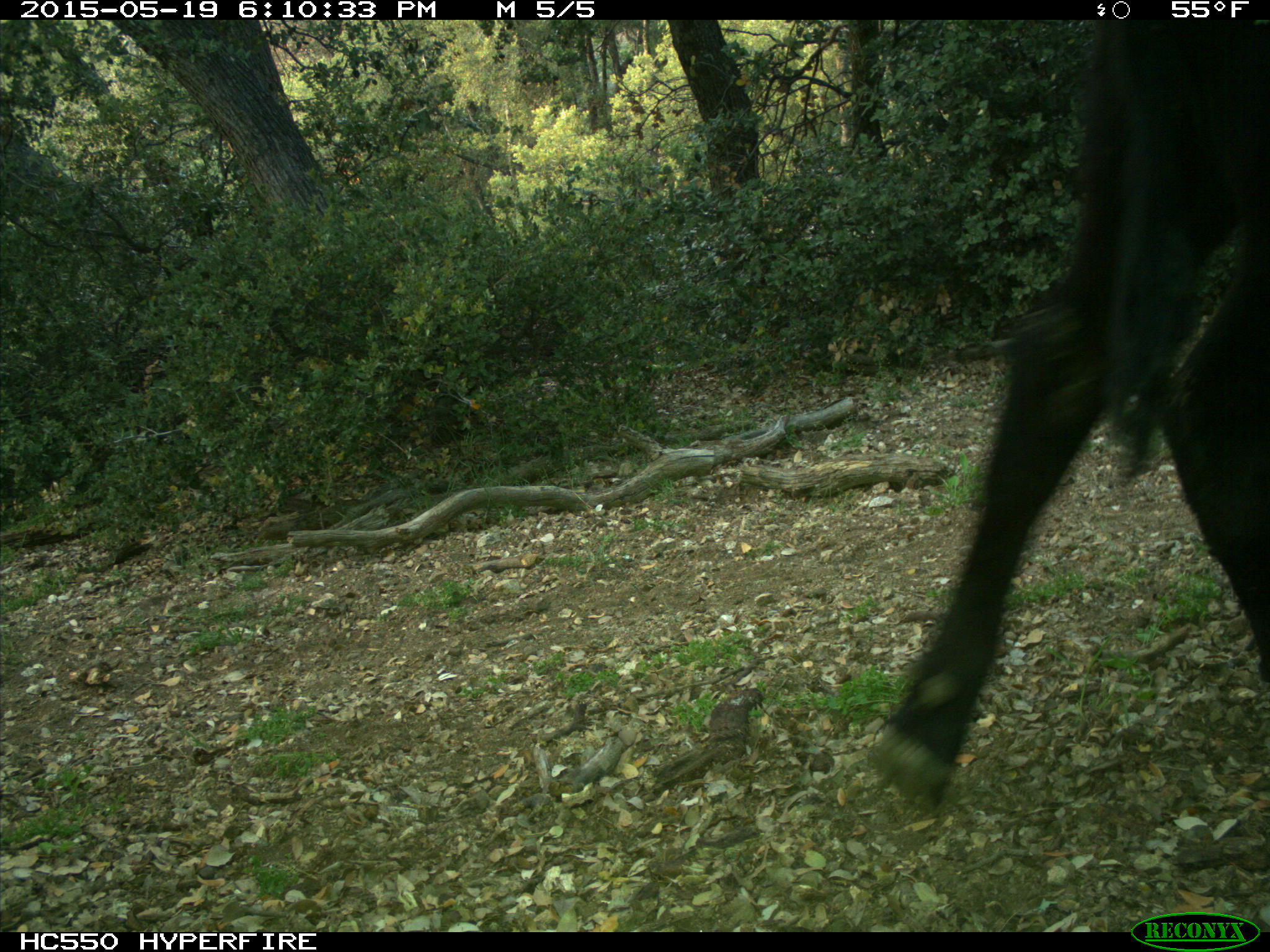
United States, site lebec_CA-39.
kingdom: Animalia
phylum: Chordata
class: Mammalia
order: Artiodactyla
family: Bovidae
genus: Bos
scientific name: Bos taurus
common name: domestic cow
Bos taurus (domestic cow).